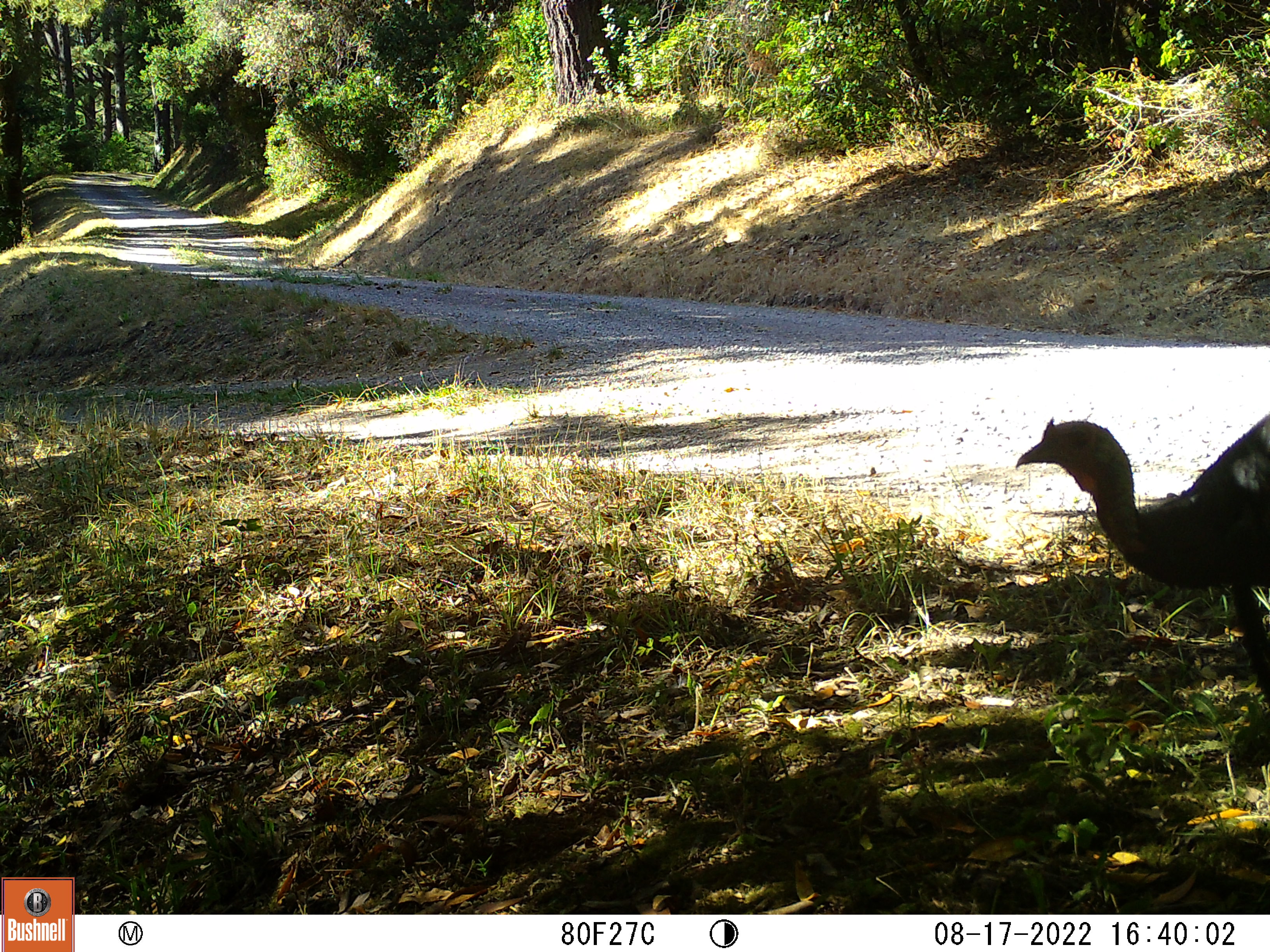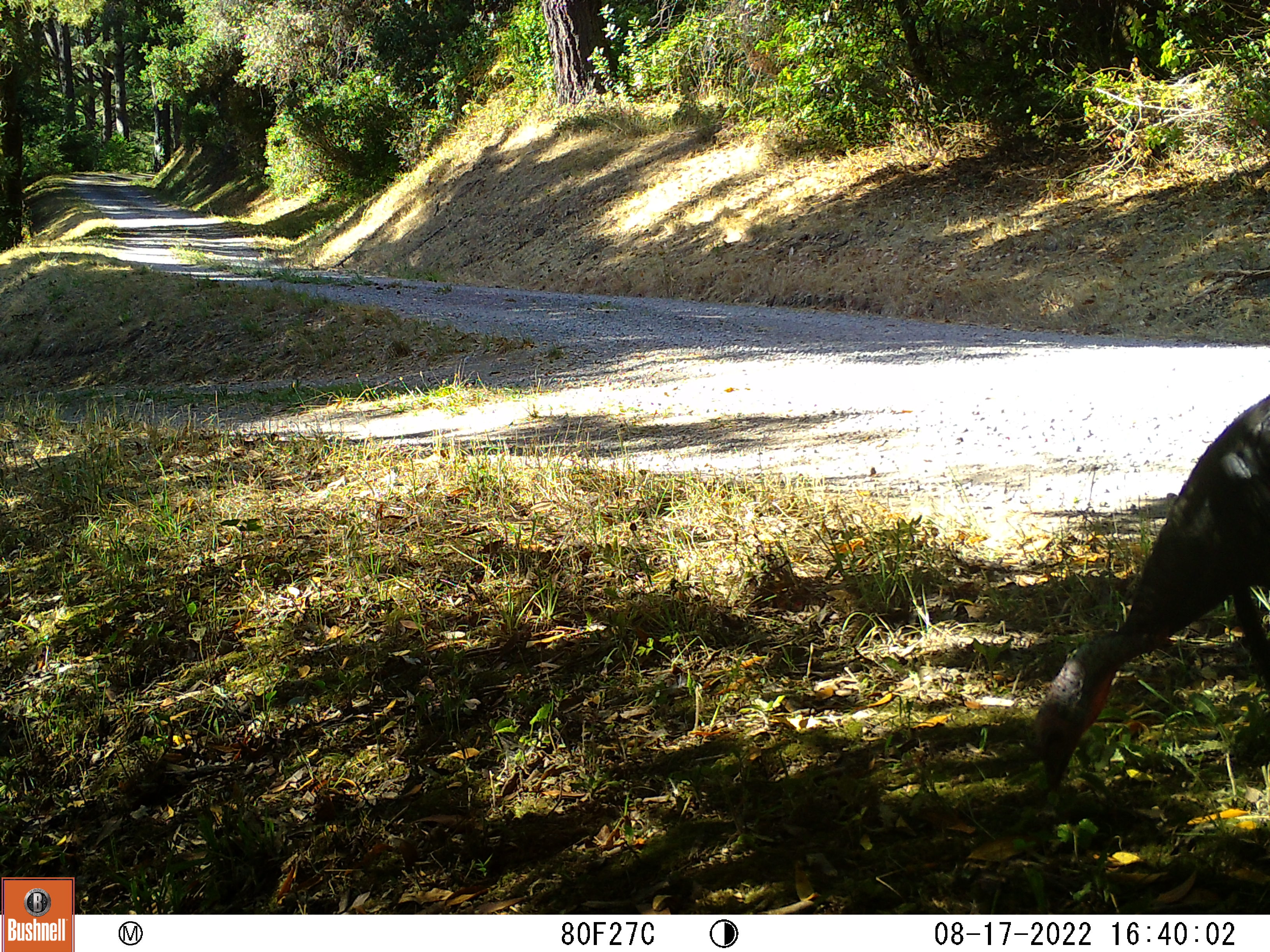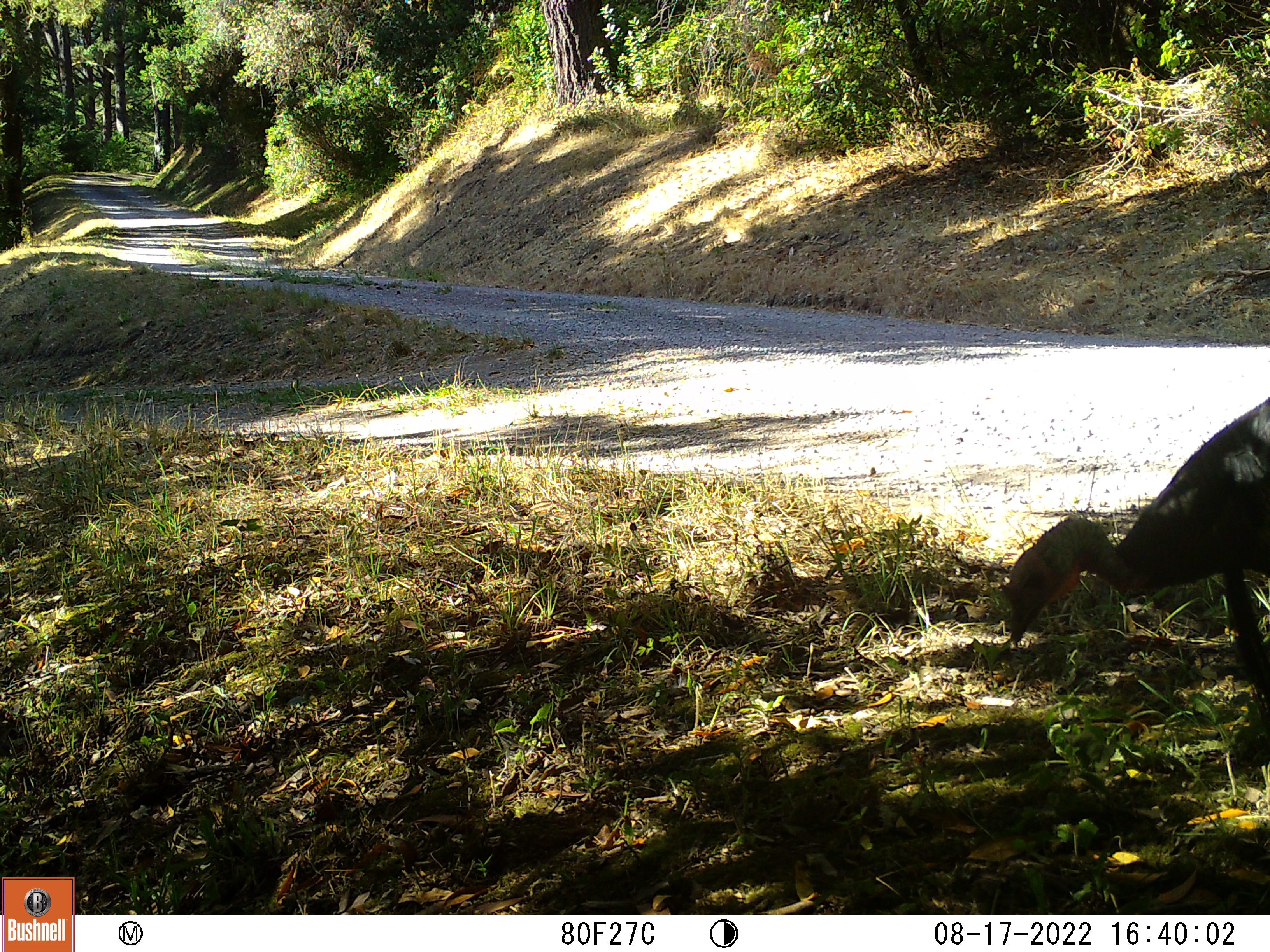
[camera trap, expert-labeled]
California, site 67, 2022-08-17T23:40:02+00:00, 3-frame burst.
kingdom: Animalia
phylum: Chordata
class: Aves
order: Galliformes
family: Phasianidae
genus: Meleagris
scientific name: Meleagris gallopavo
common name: turkey